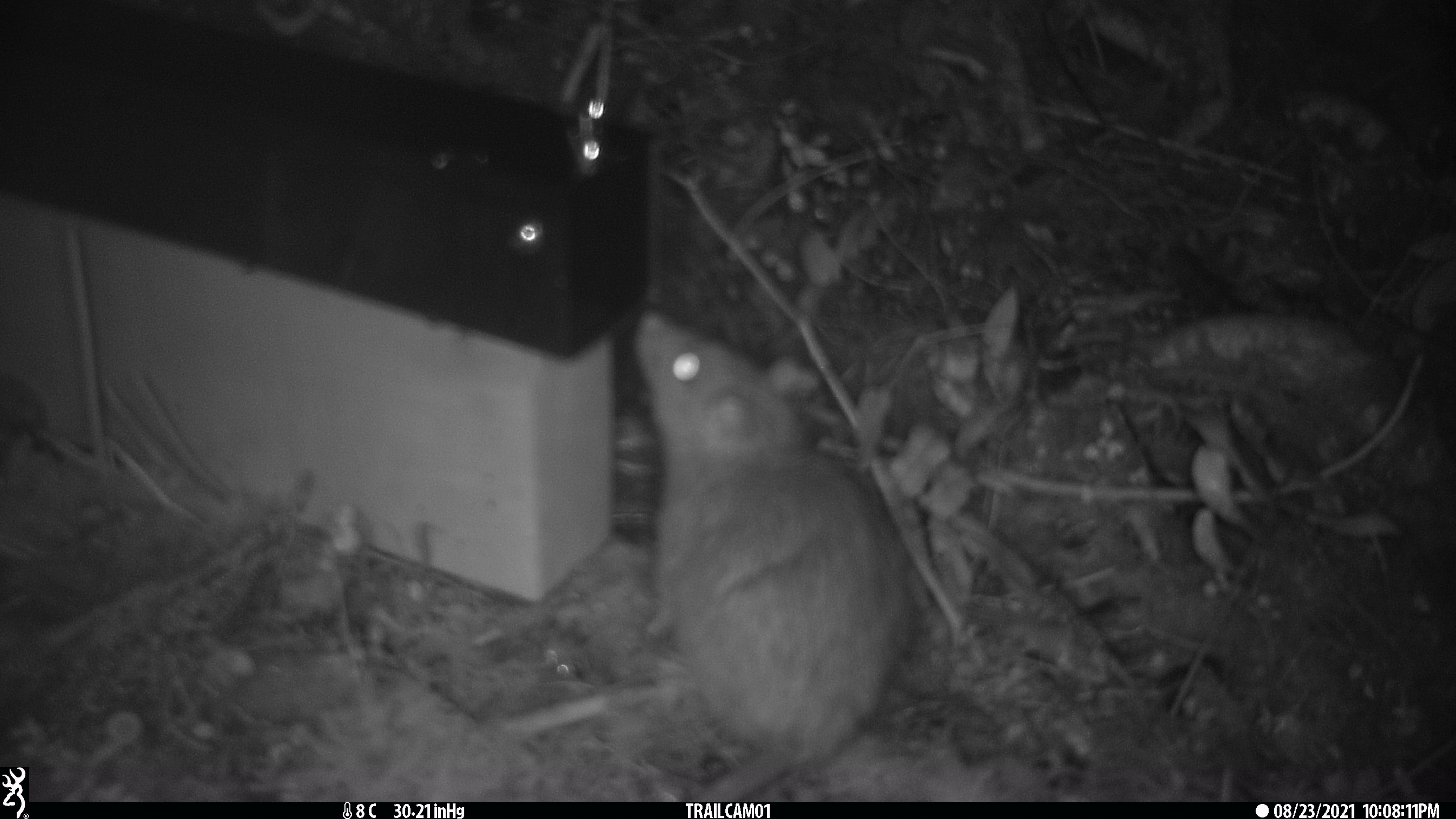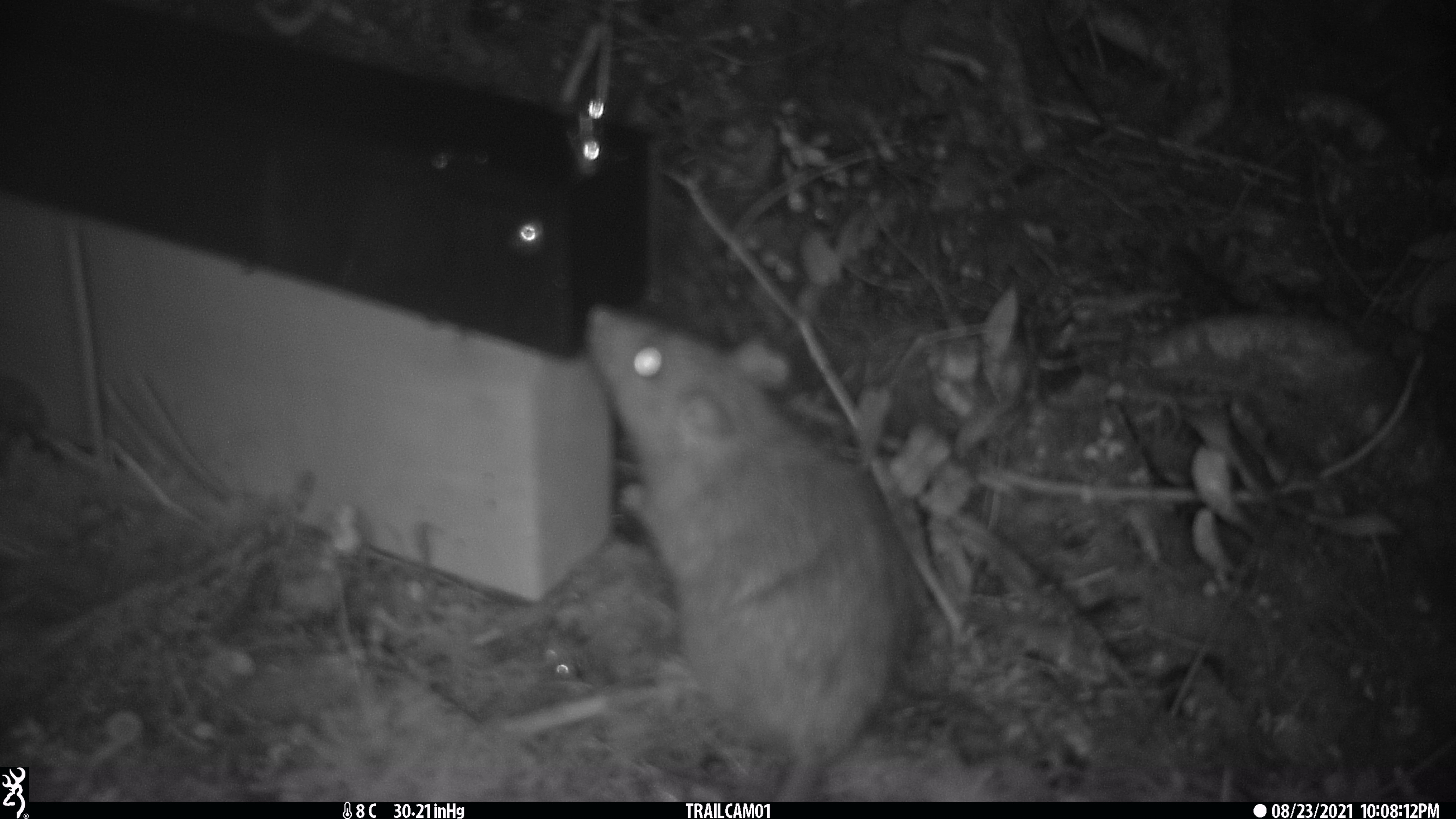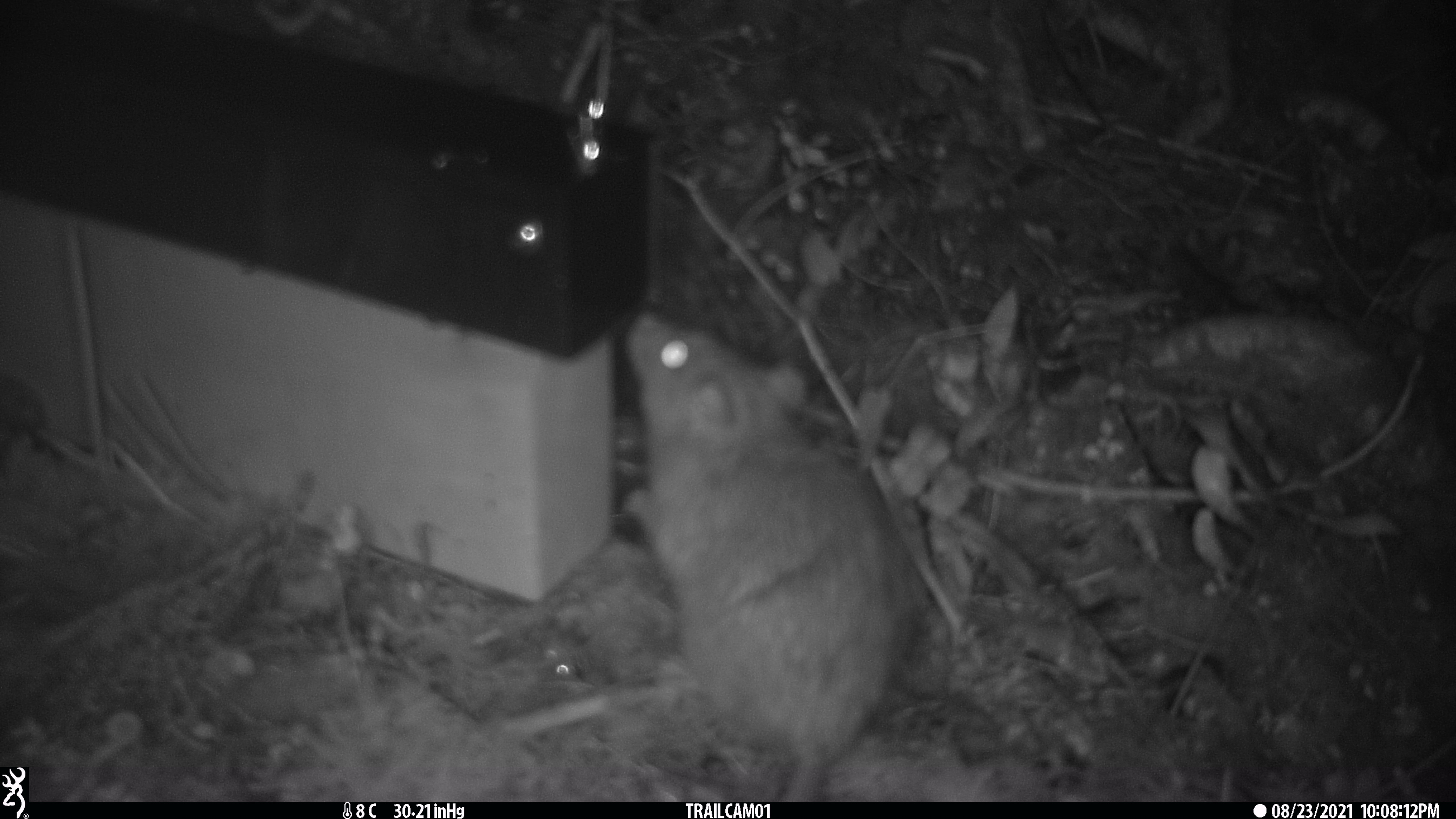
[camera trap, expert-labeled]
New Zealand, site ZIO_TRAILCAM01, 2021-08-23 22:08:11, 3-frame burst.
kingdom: Animalia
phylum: Chordata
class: Mammalia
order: Rodentia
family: Muridae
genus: Rattus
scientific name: Rattus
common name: rat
Rat (Rattus).